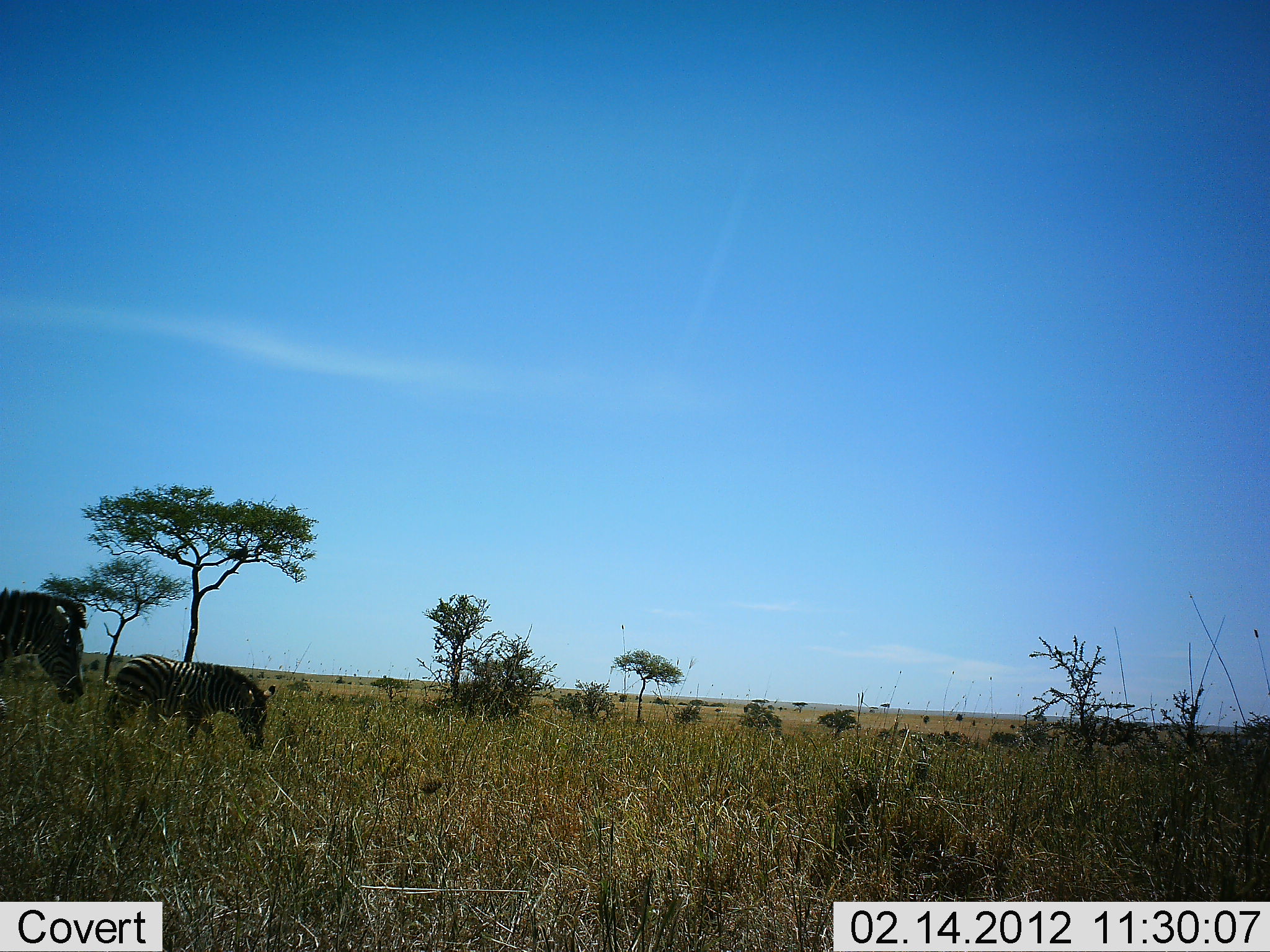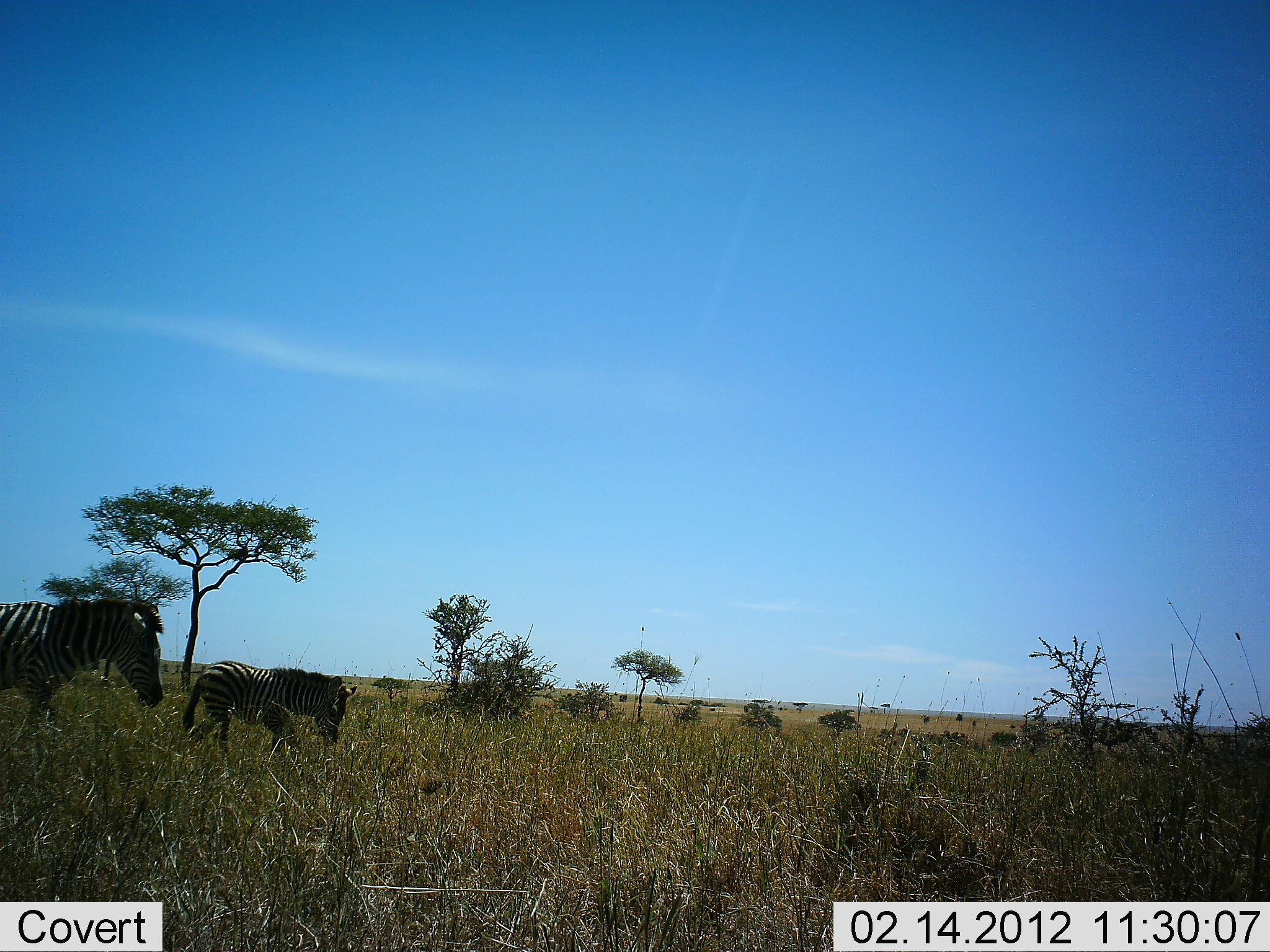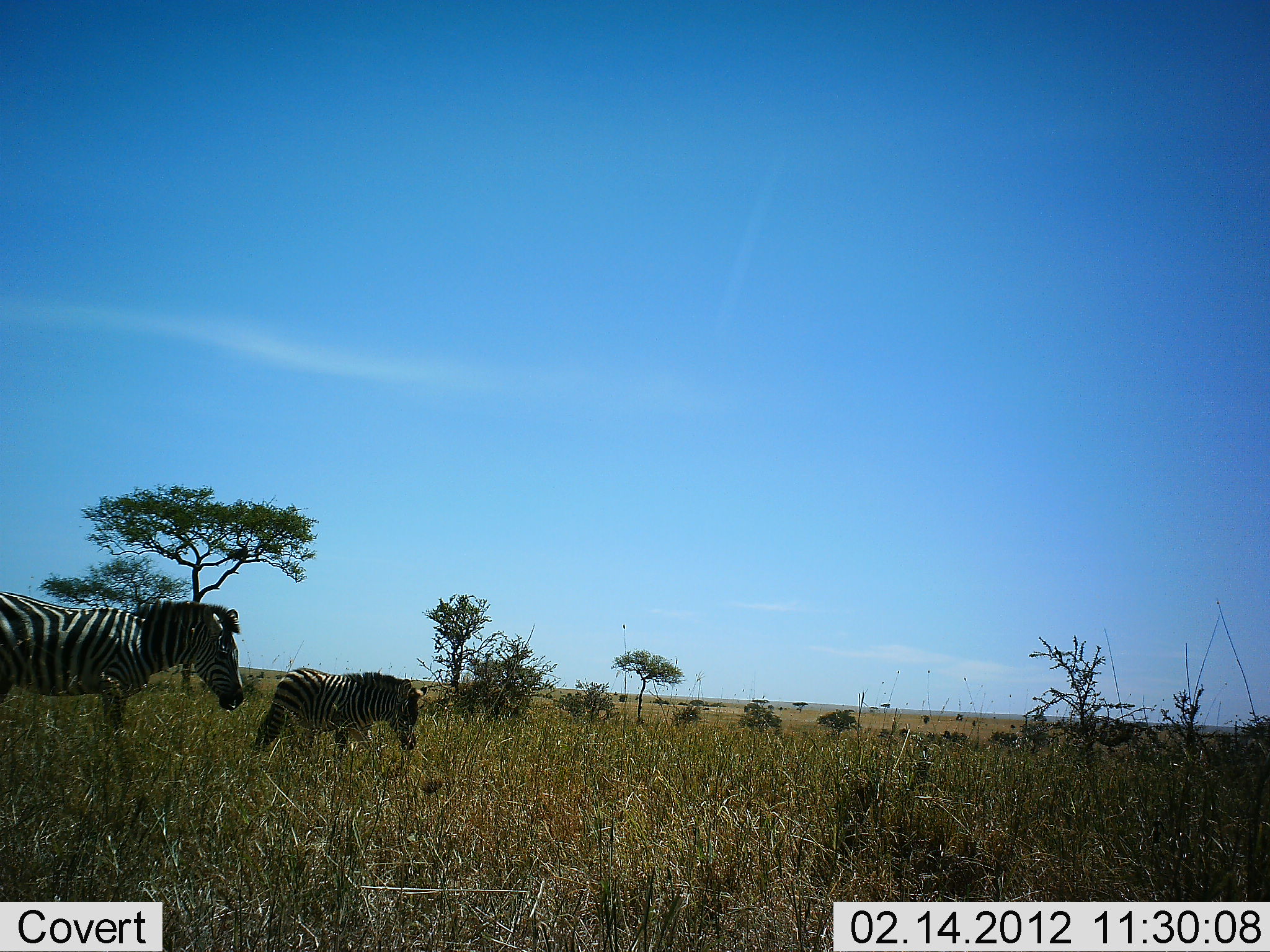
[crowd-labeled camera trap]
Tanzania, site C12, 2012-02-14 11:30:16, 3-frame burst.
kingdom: Animalia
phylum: Chordata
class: Mammalia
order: Perissodactyla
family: Equidae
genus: Equus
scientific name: Equus quagga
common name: plains zebra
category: zebra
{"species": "zebra (plains zebra) (Equus quagga)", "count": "2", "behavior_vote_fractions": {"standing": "15%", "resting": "0%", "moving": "94%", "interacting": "0%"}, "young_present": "33%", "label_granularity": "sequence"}